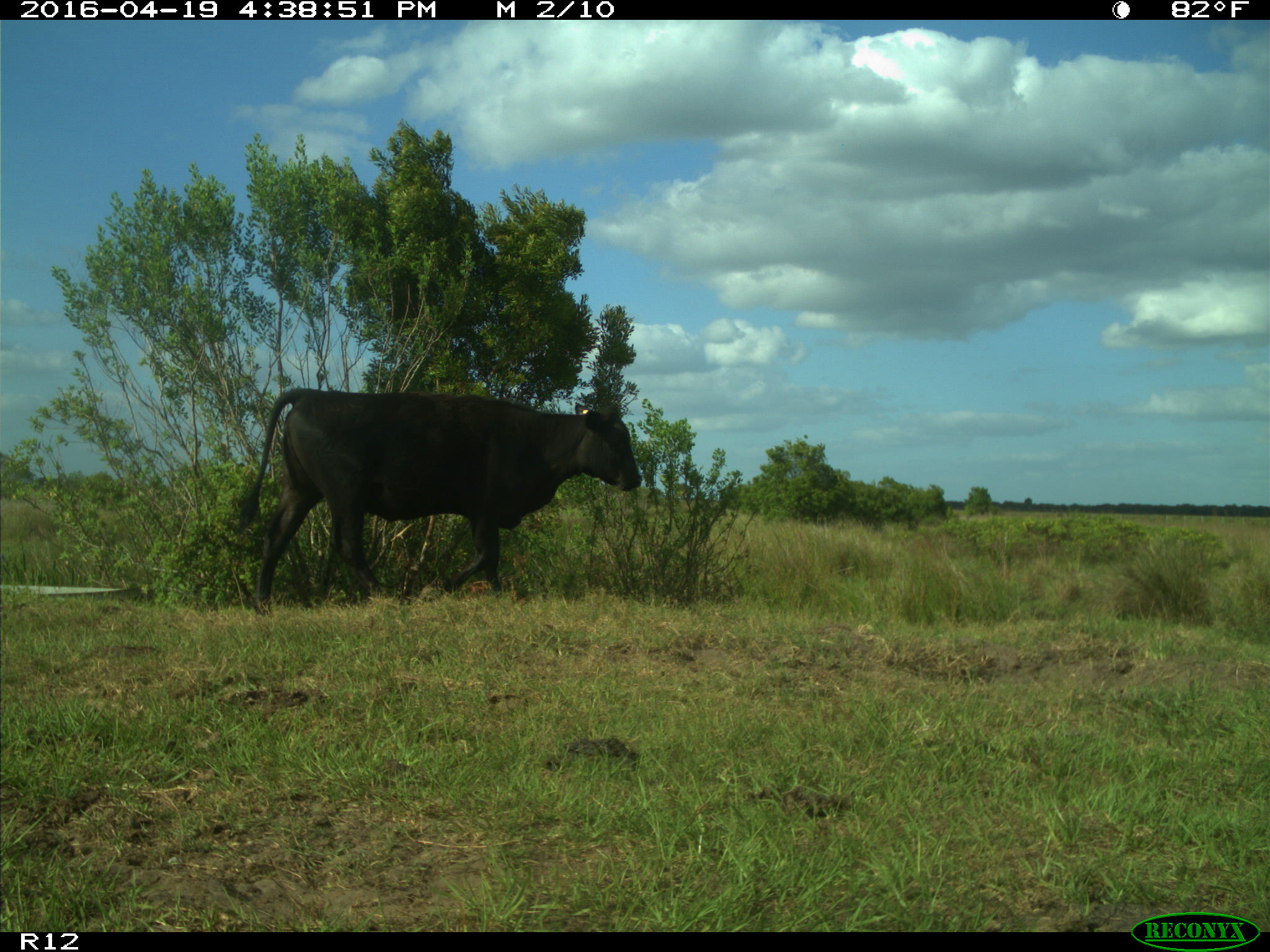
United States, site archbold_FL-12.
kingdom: Animalia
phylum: Chordata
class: Mammalia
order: Artiodactyla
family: Bovidae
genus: Bos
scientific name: Bos taurus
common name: domestic cow